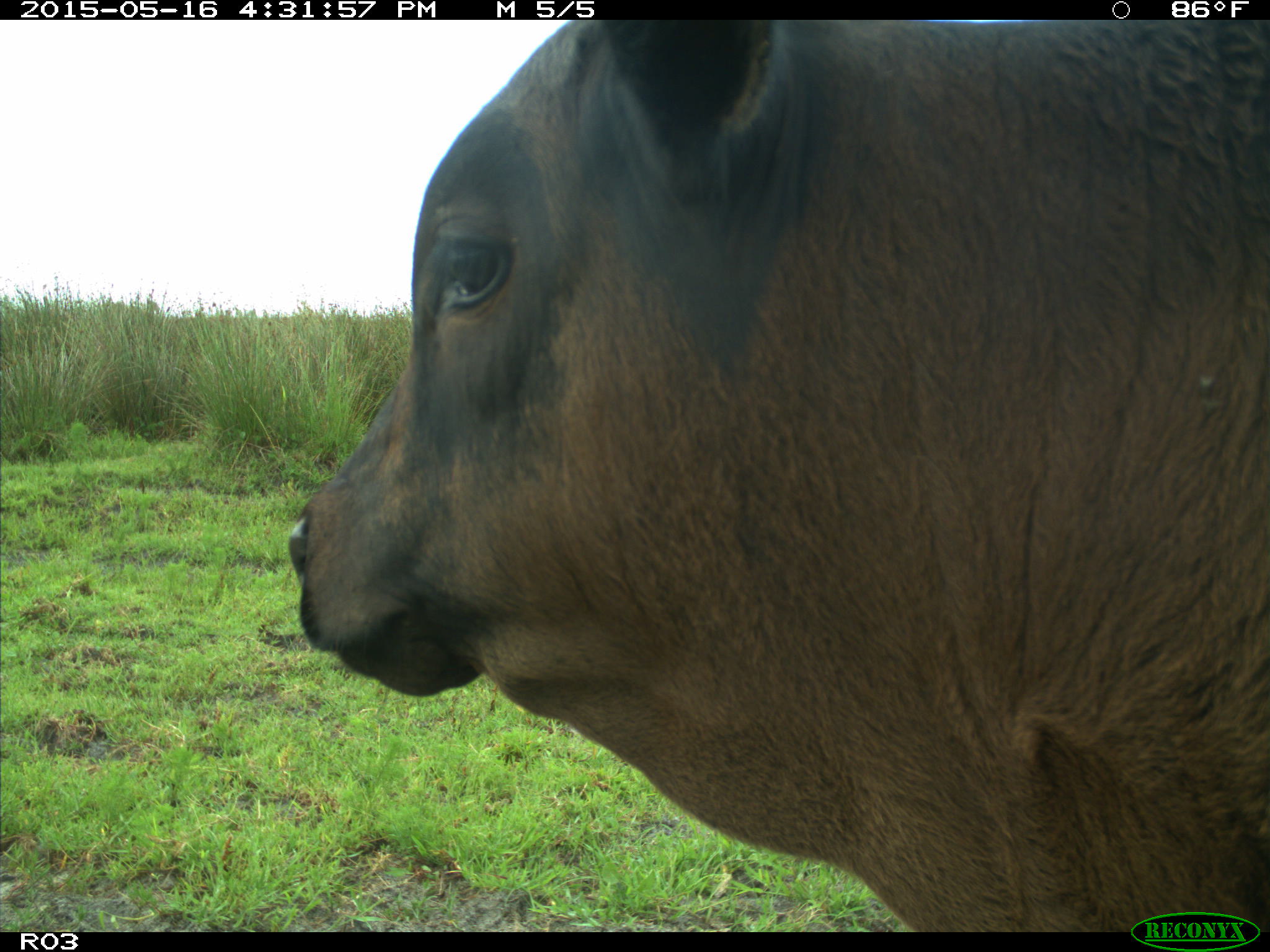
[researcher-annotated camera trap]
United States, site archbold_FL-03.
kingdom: Animalia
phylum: Chordata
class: Mammalia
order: Artiodactyla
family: Bovidae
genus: Bos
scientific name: Bos taurus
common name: domestic cow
Bos taurus (domestic cow).